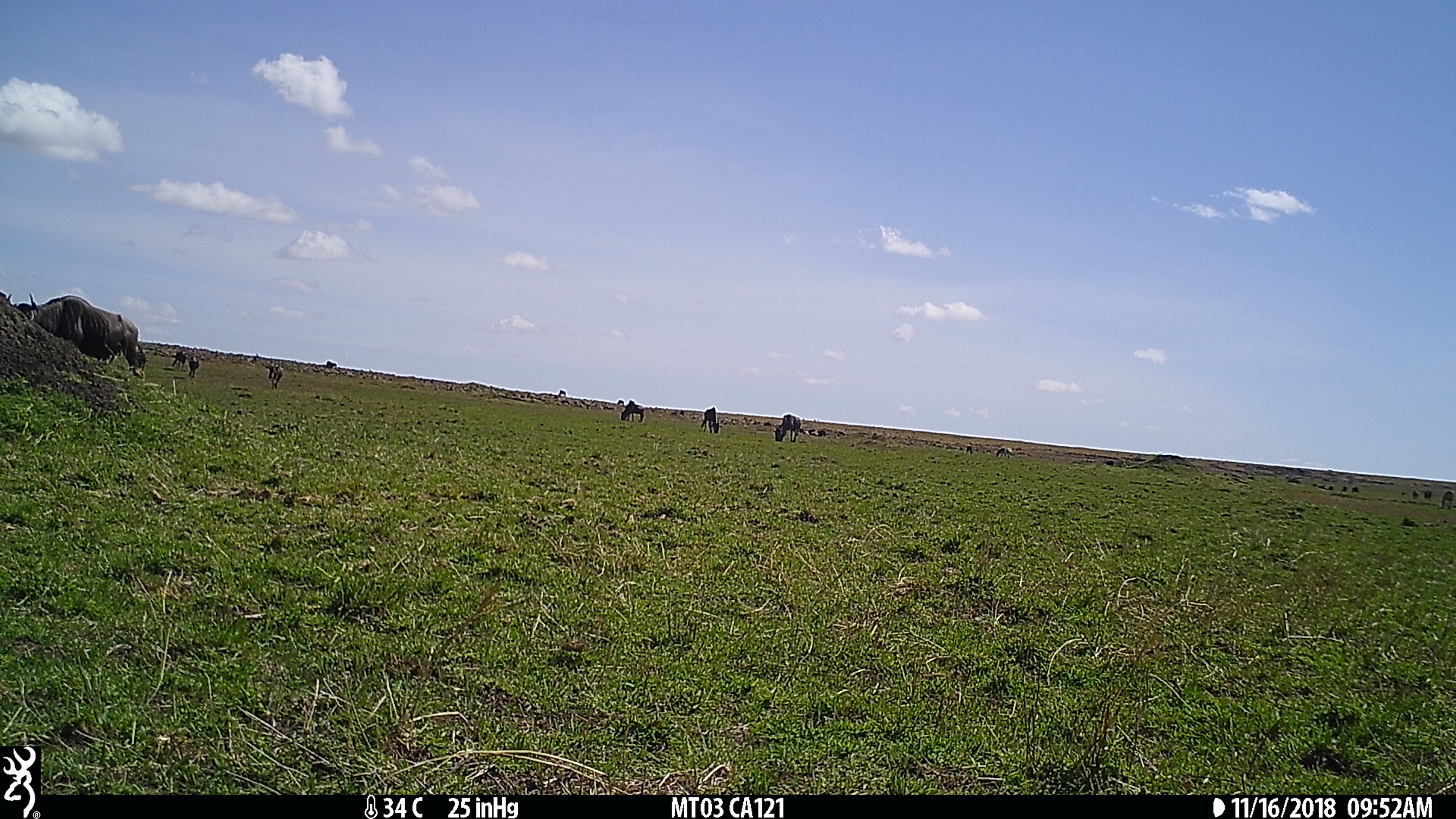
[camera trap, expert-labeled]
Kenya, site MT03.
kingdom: Animalia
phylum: Chordata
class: Mammalia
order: Artiodactyla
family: Bovidae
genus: Connochaetes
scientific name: Connochaetes taurinus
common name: blue wildebeest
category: wildebeest